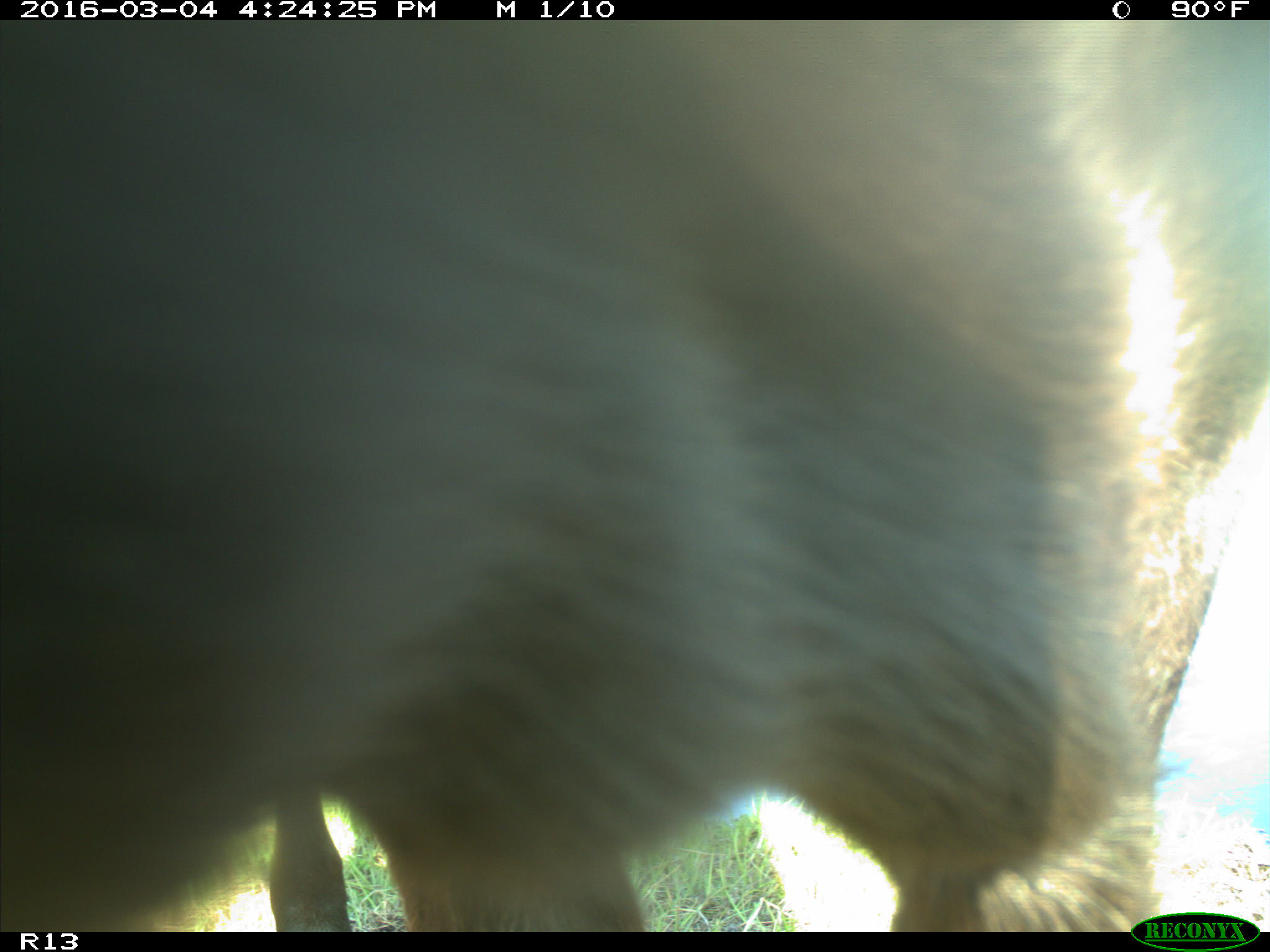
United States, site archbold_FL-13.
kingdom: Animalia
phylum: Chordata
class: Mammalia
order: Artiodactyla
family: Bovidae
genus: Bos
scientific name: Bos taurus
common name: domestic cow